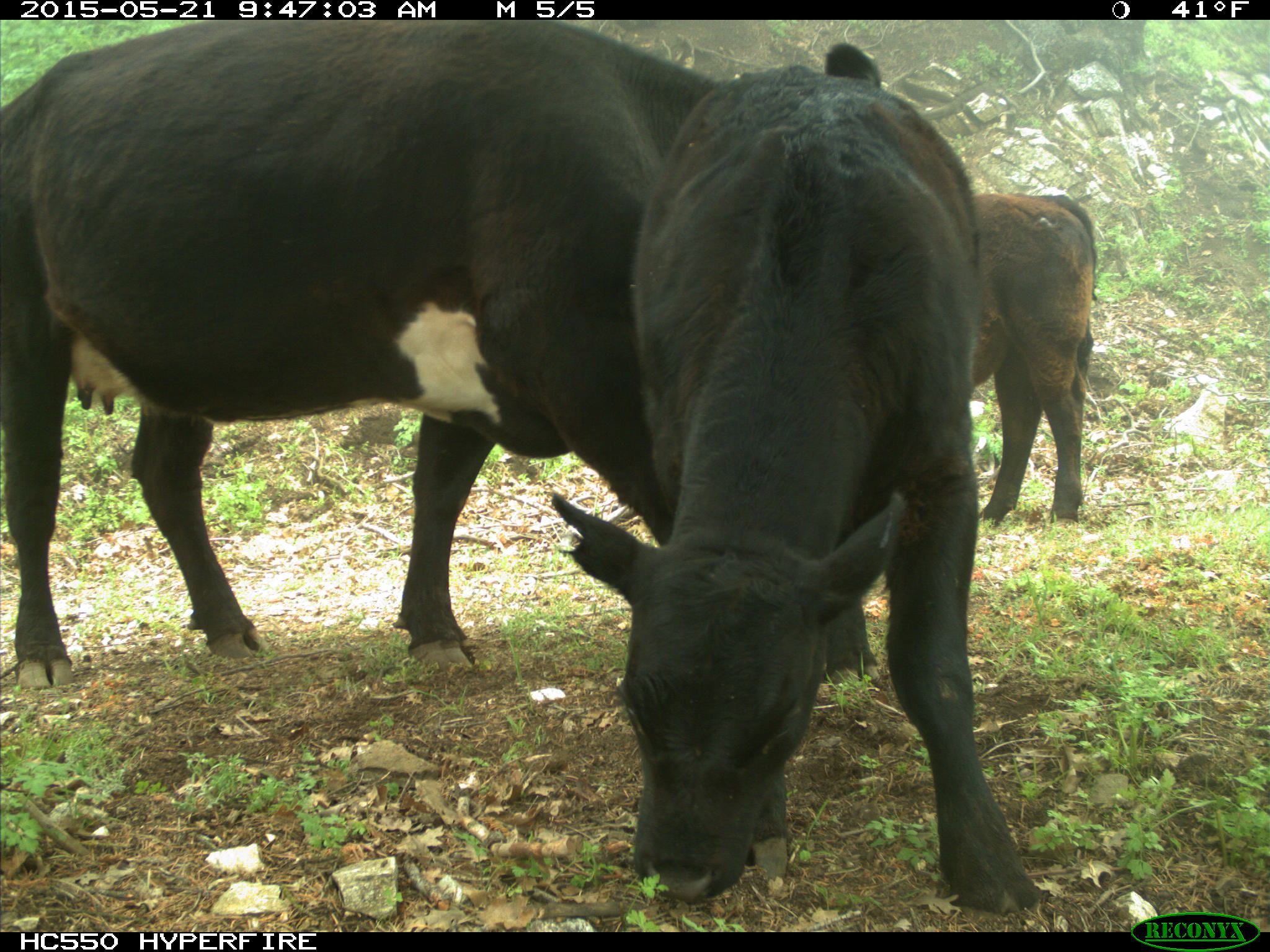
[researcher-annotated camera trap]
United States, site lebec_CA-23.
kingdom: Animalia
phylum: Chordata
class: Mammalia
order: Artiodactyla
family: Bovidae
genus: Bos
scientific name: Bos taurus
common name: domestic cow